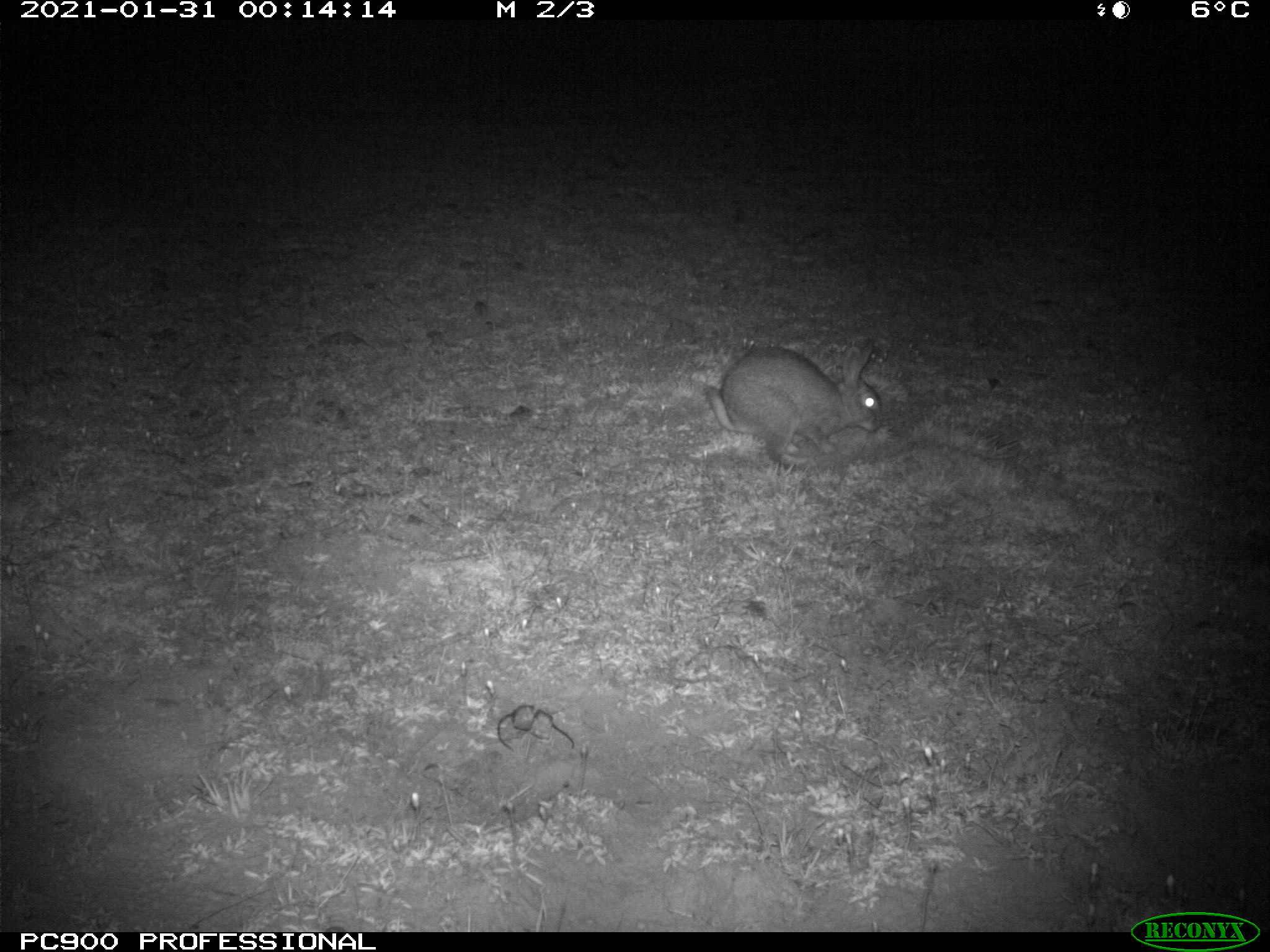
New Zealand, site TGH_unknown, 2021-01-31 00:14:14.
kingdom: Animalia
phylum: Chordata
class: Mammalia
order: Lagomorpha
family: Leporidae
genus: Oryctolagus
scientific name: Oryctolagus cuniculus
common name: european rabbit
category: rabbit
Rabbit (european rabbit) (Oryctolagus cuniculus).